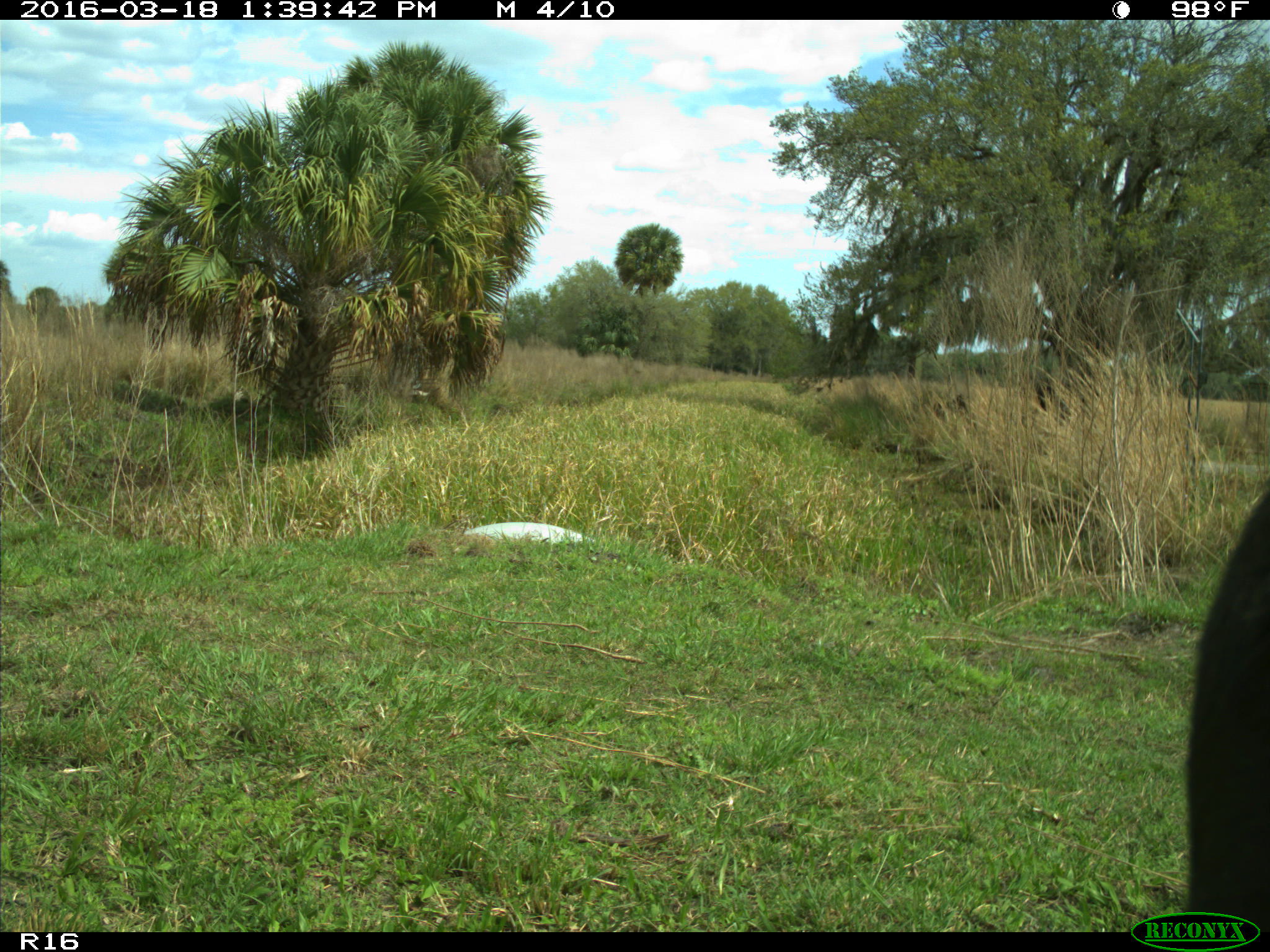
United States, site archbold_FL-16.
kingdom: Animalia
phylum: Chordata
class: Mammalia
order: Artiodactyla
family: Bovidae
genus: Bos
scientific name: Bos taurus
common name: domestic cow